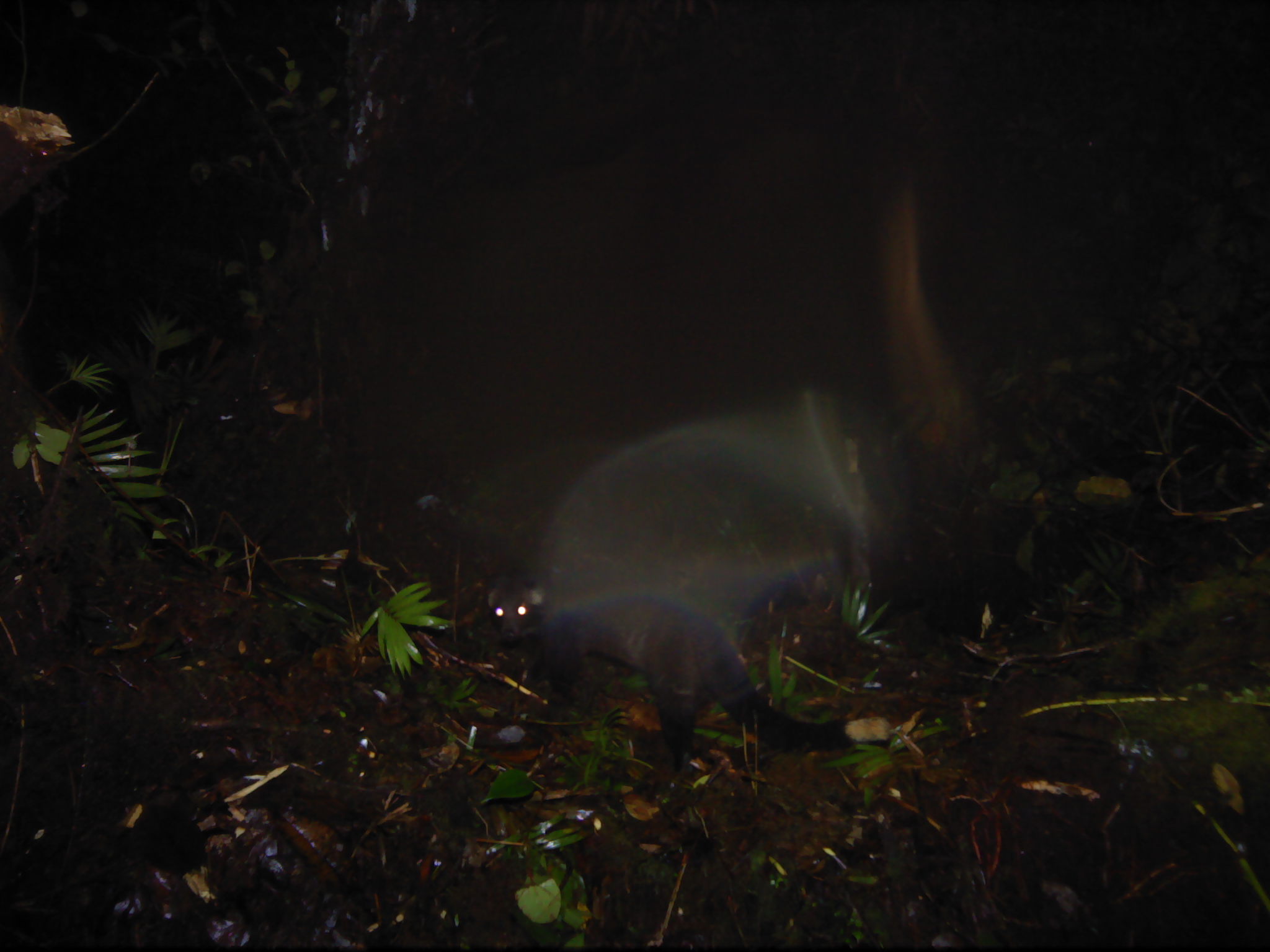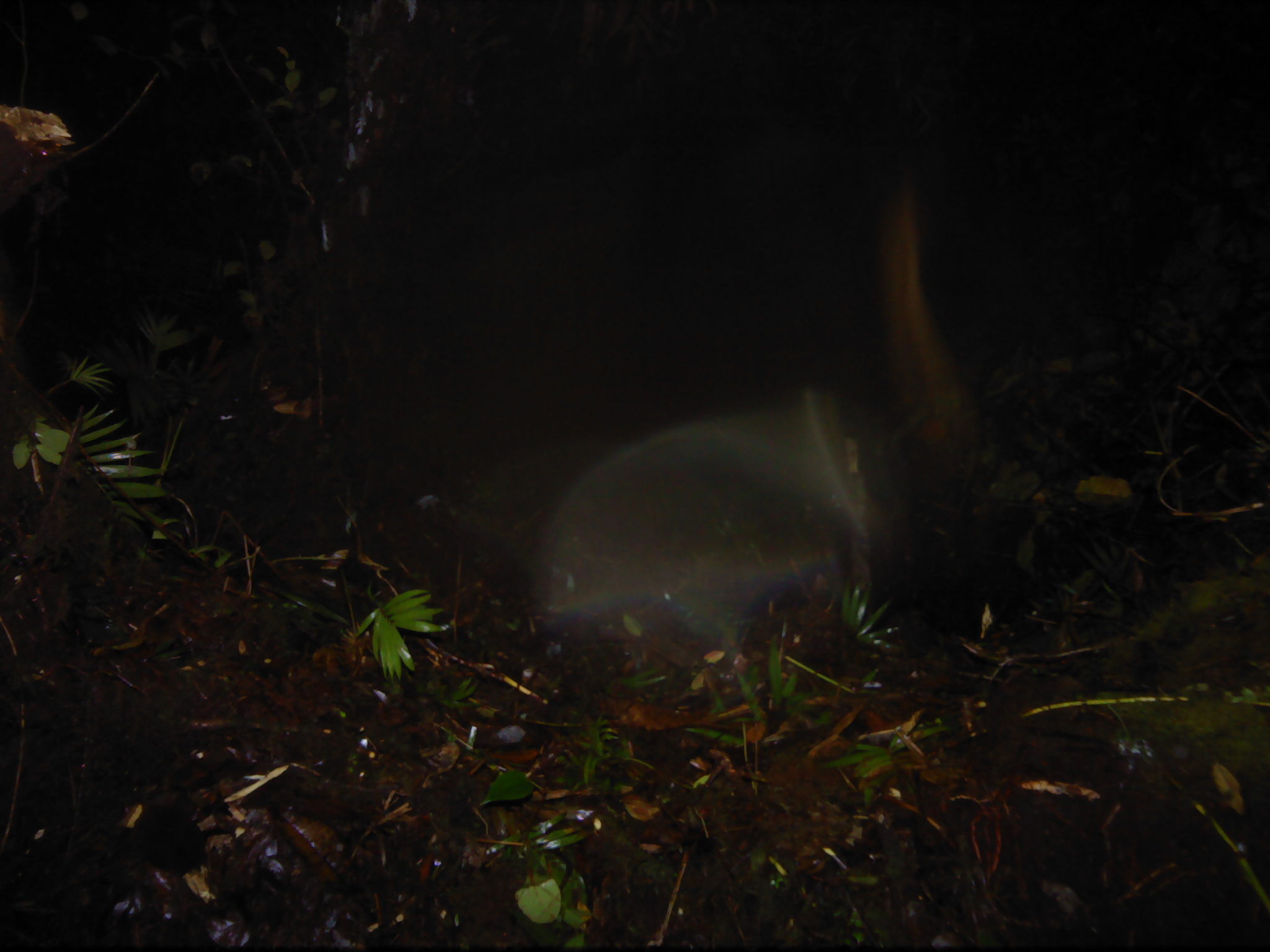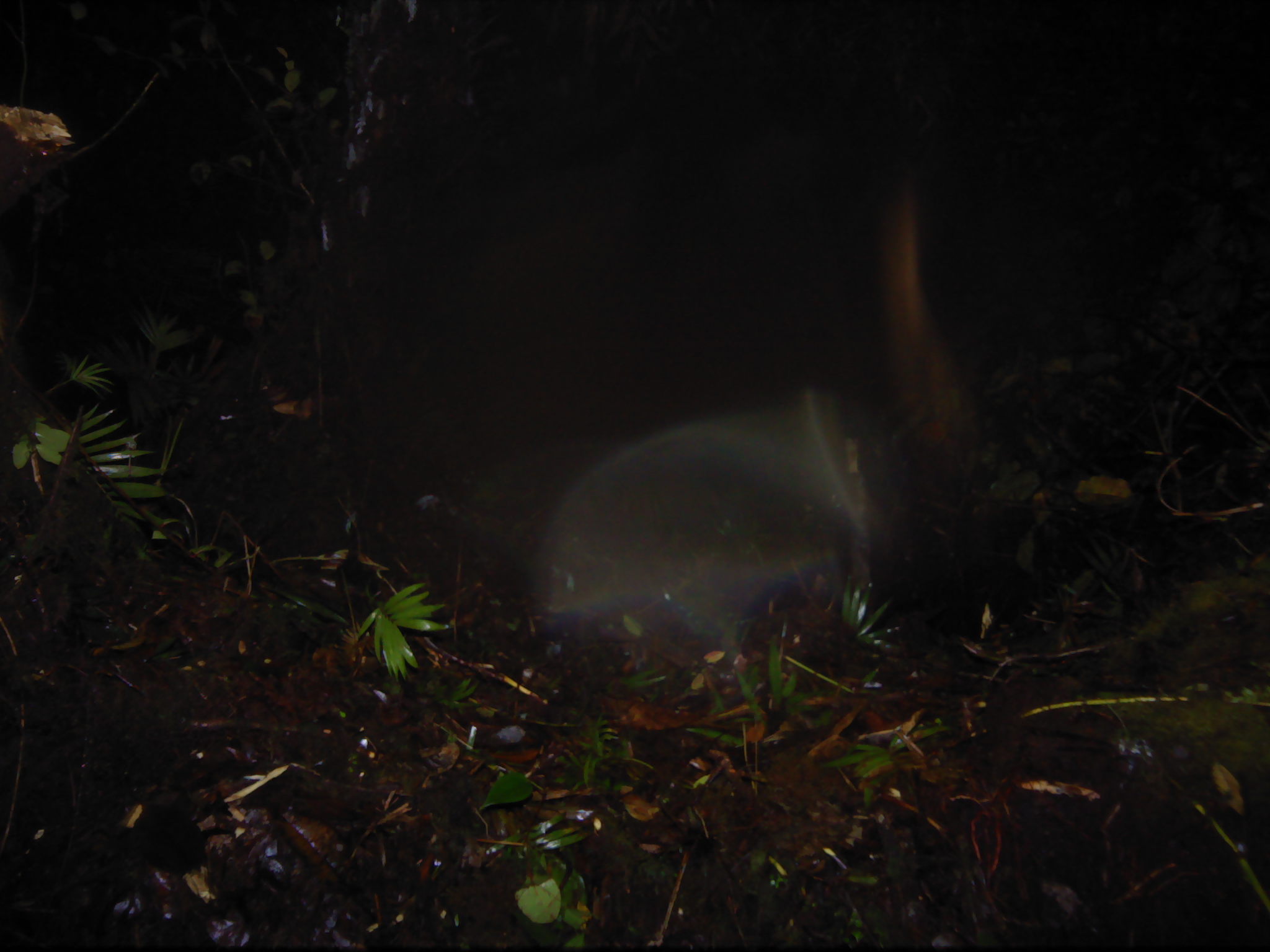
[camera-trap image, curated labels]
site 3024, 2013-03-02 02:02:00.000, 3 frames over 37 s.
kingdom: Animalia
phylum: Chordata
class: Mammalia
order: Carnivora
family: Viverridae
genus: Paguma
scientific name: Paguma larvata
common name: masked palm civet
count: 1